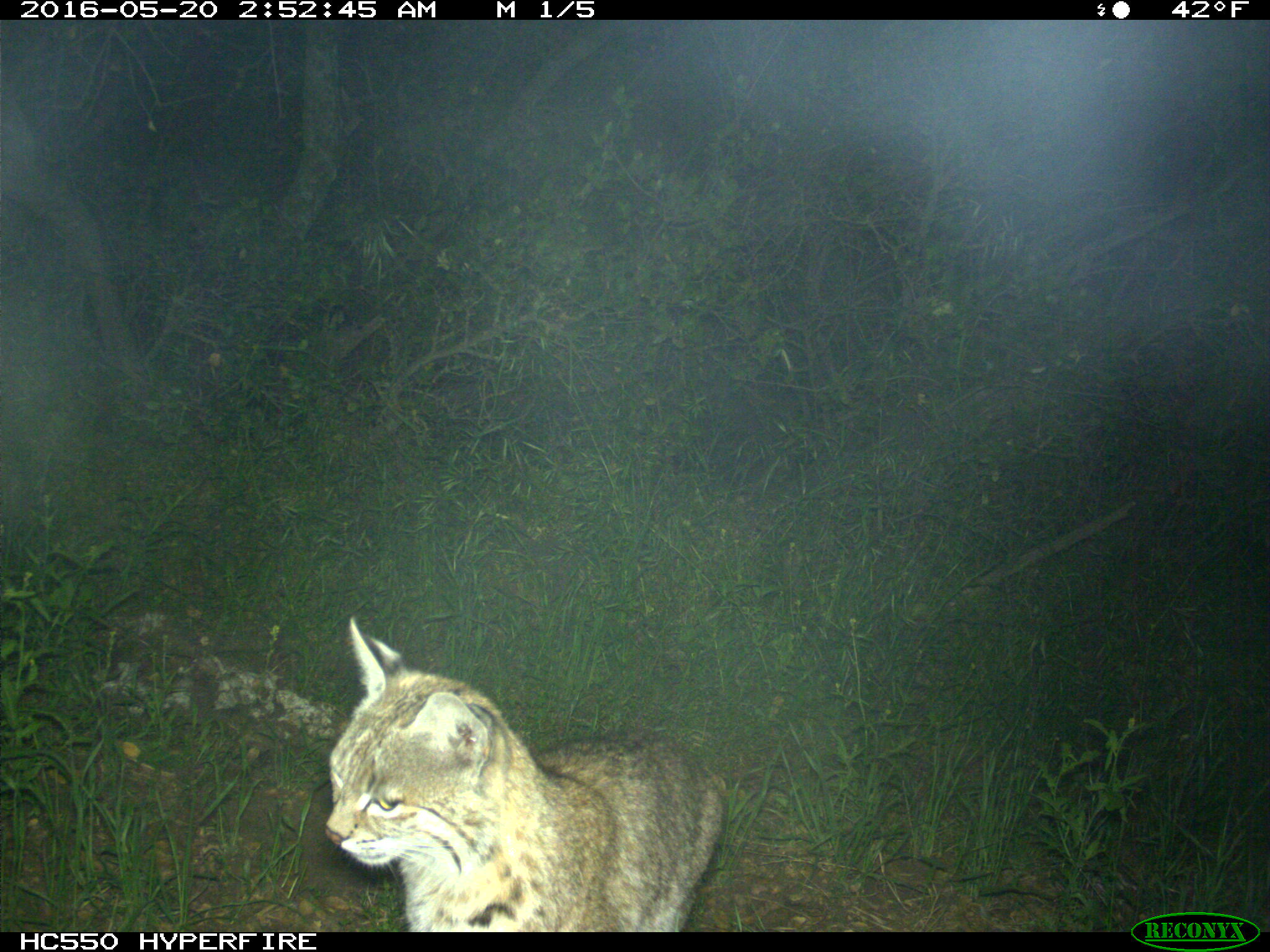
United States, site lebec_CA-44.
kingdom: Animalia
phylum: Chordata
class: Mammalia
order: Carnivora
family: Felidae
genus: Lynx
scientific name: Lynx rufus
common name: bobcat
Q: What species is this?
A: Lynx rufus (bobcat).